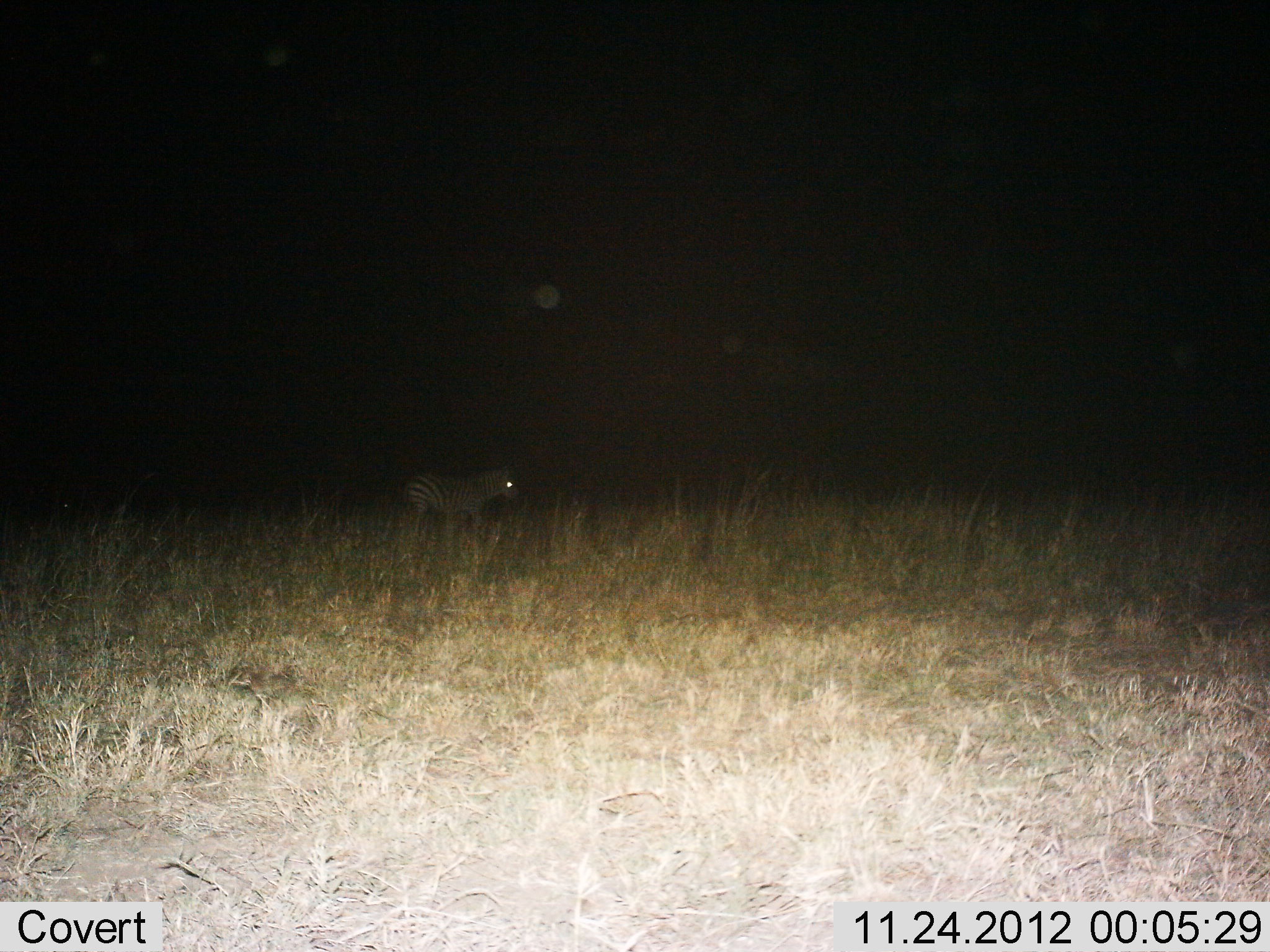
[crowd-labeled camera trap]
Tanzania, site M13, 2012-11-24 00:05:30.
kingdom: Animalia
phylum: Chordata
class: Mammalia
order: Perissodactyla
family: Equidae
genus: Equus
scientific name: Equus quagga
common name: plains zebra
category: zebra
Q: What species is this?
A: Zebra (plains zebra) (Equus quagga).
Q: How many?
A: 1.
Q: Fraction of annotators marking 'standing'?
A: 56%.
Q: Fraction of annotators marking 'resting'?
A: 0%.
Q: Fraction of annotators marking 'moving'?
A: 44%.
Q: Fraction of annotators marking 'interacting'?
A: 0%.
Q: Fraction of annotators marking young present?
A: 0%.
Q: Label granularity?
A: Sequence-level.